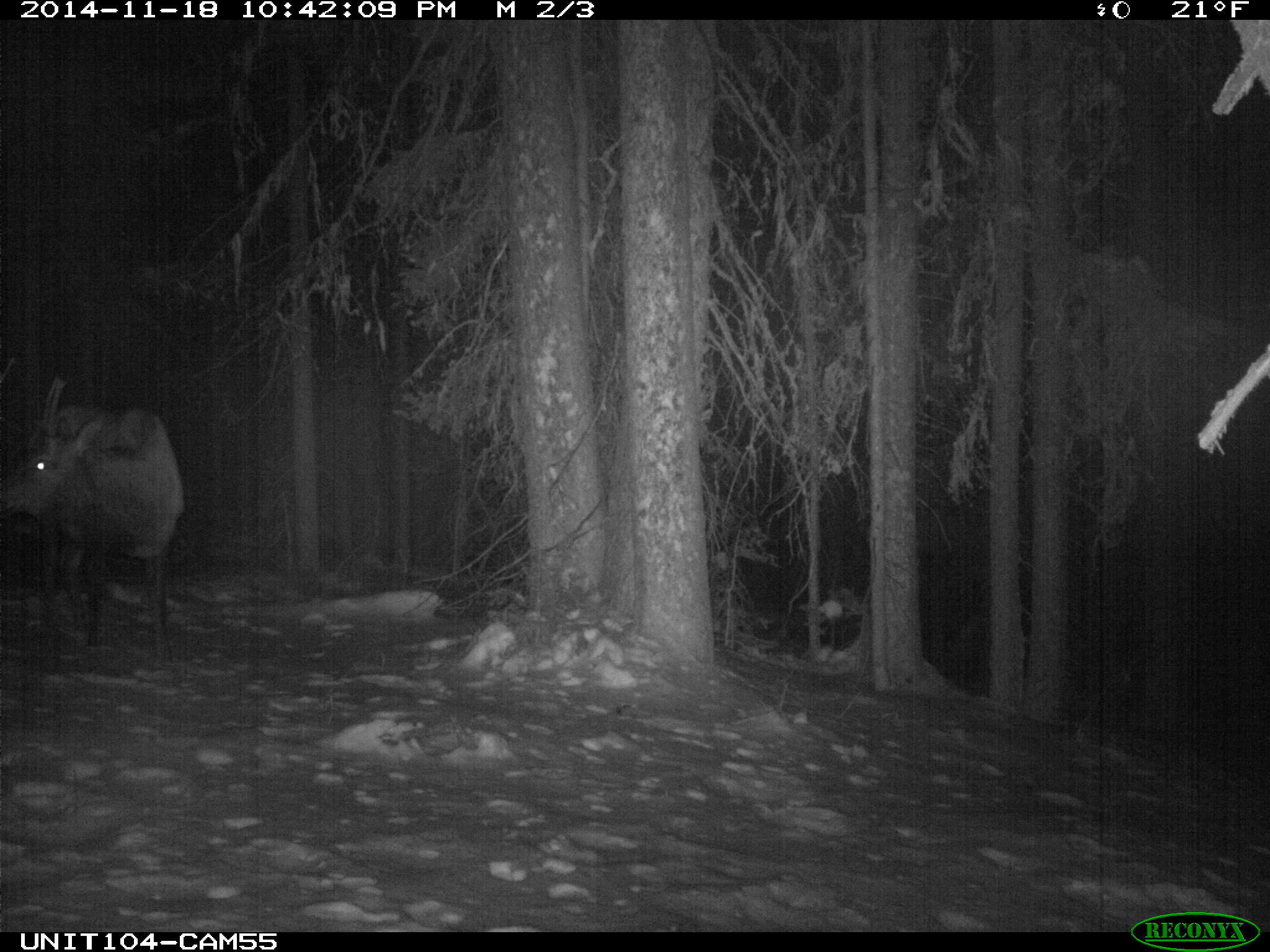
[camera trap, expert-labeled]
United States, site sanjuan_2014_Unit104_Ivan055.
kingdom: Animalia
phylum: Chordata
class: Mammalia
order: Artiodactyla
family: Cervidae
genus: Cervus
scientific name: Cervus elaphus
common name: red deer